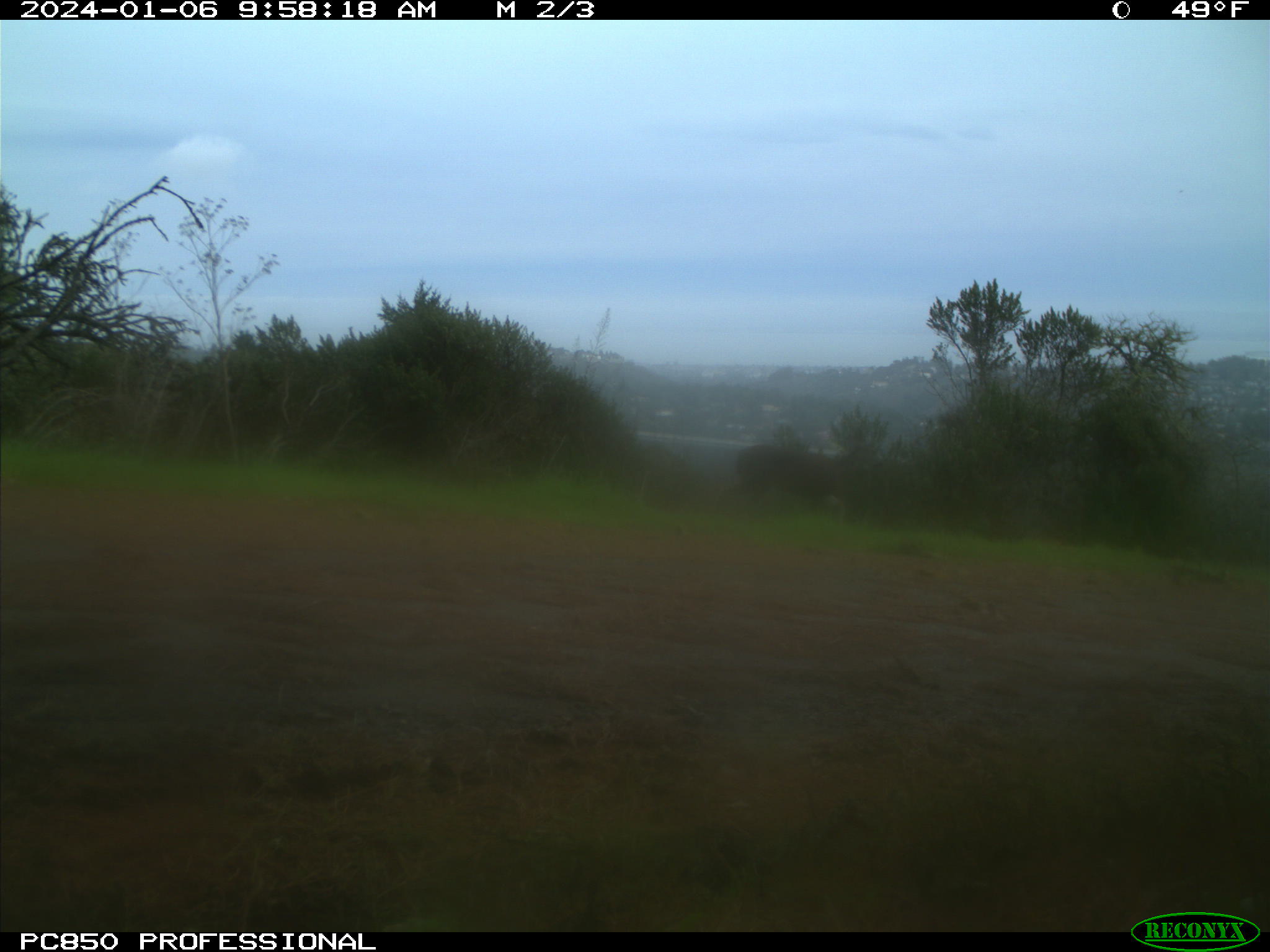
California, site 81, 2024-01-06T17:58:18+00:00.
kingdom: Animalia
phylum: Chordata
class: Mammalia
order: Artiodactyla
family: Cervidae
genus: Odocoileus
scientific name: Odocoileus hemionus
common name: mule deer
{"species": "mule deer (Odocoileus hemionus)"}